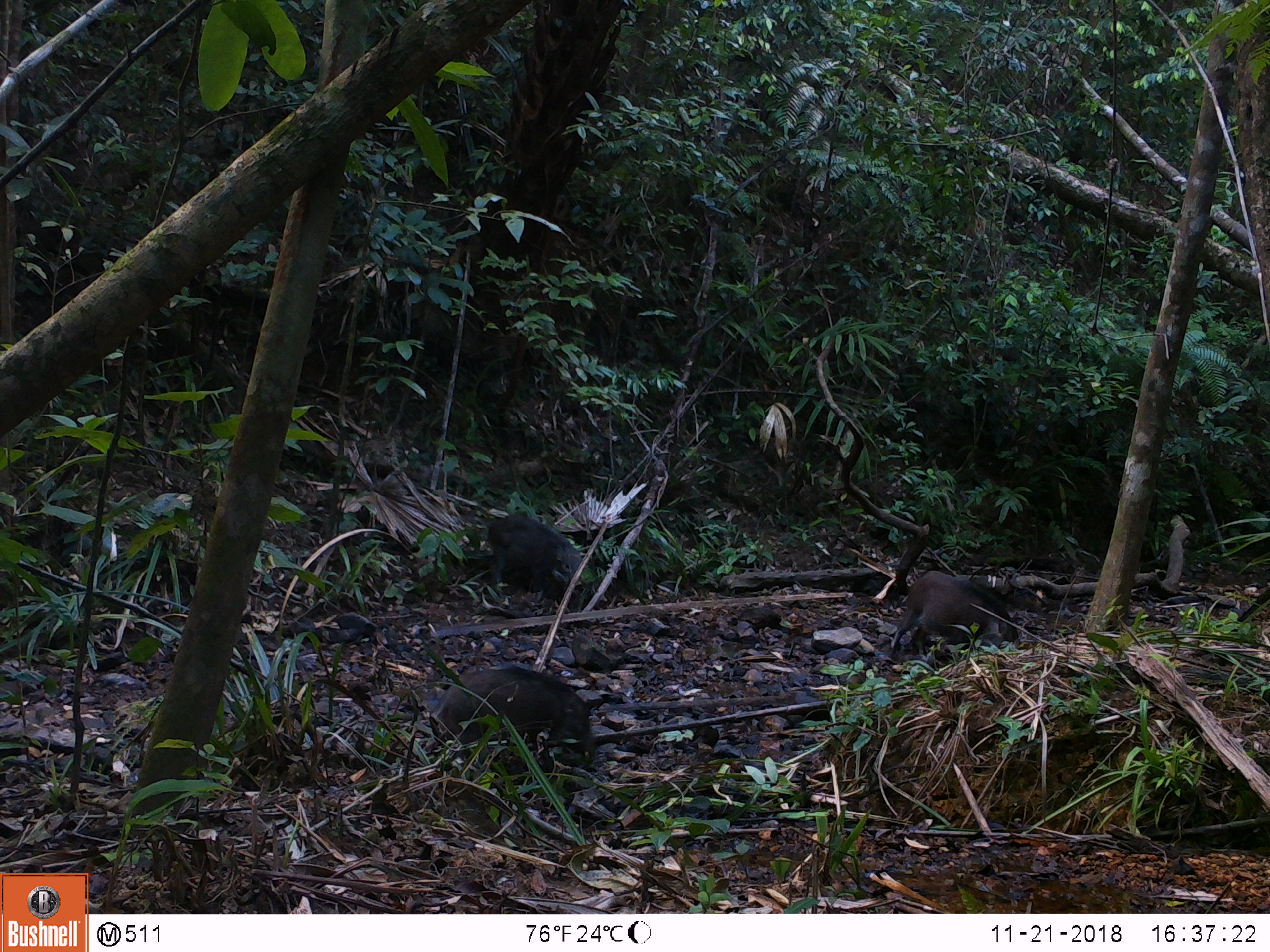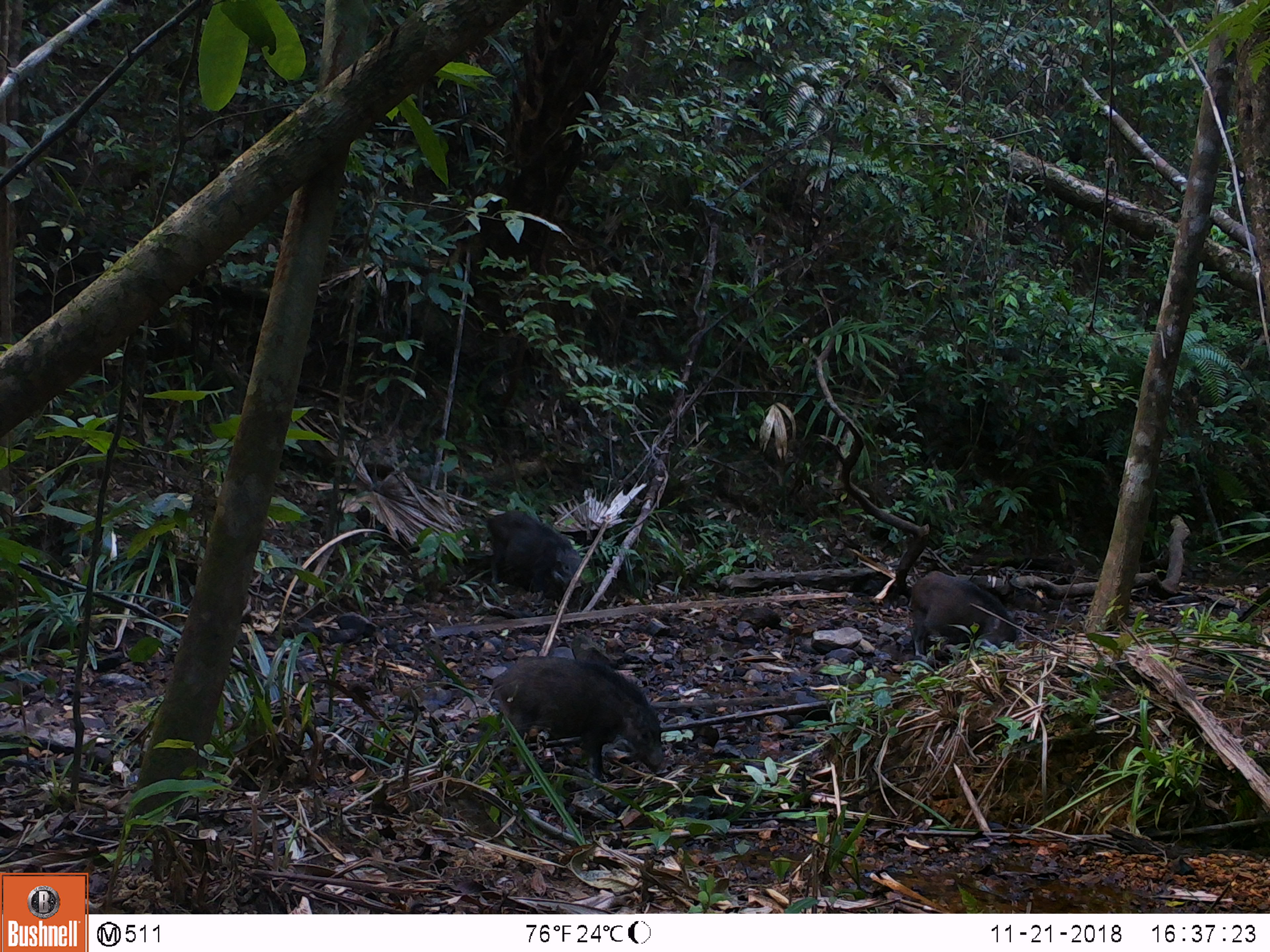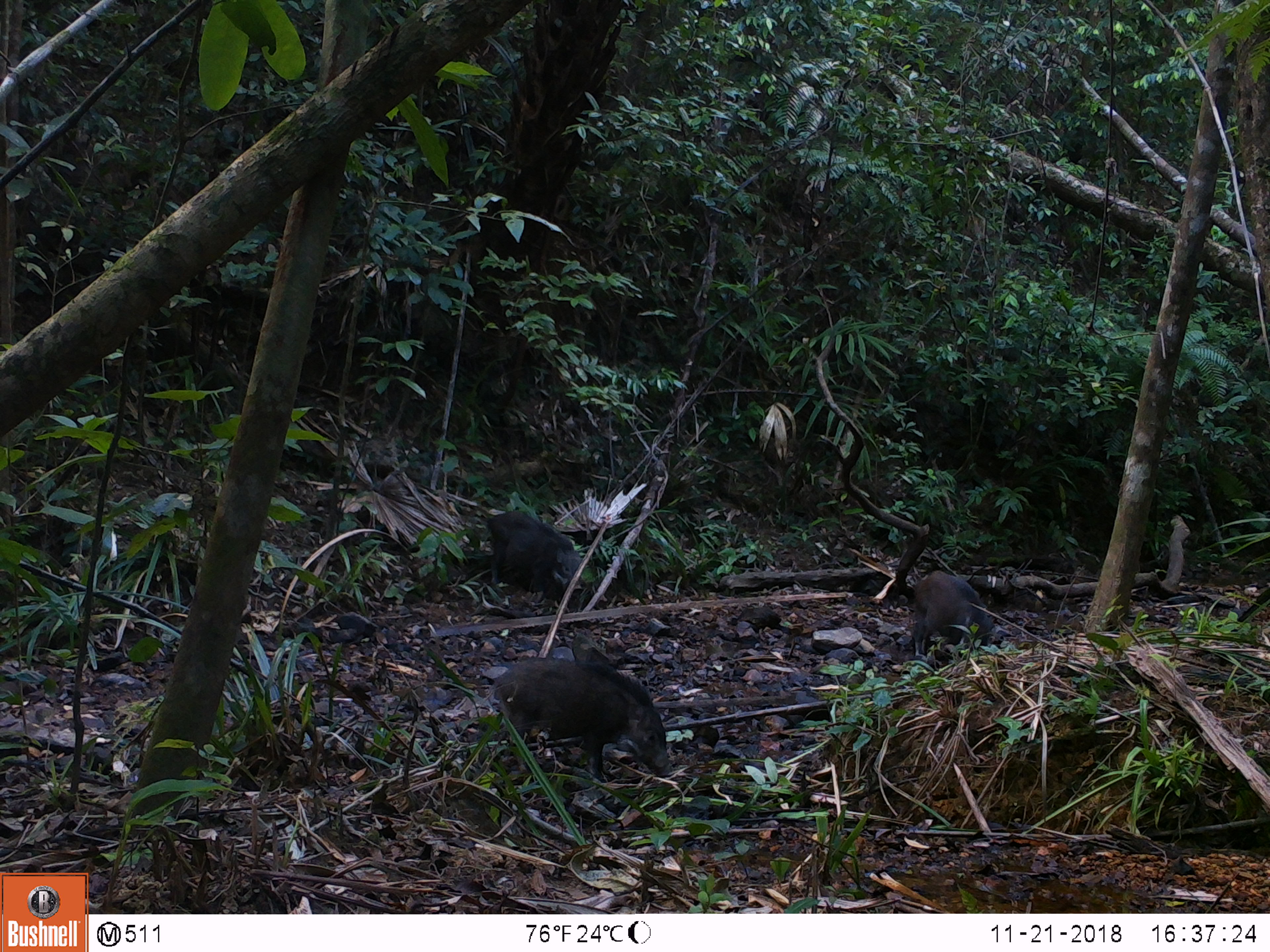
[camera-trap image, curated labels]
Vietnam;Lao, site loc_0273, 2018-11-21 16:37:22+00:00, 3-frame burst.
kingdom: Animalia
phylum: Chordata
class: Mammalia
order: Artiodactyla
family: Suidae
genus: Sus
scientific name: Sus scrofa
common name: eurasian wild pig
Eurasian wild pig (Sus scrofa). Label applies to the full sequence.